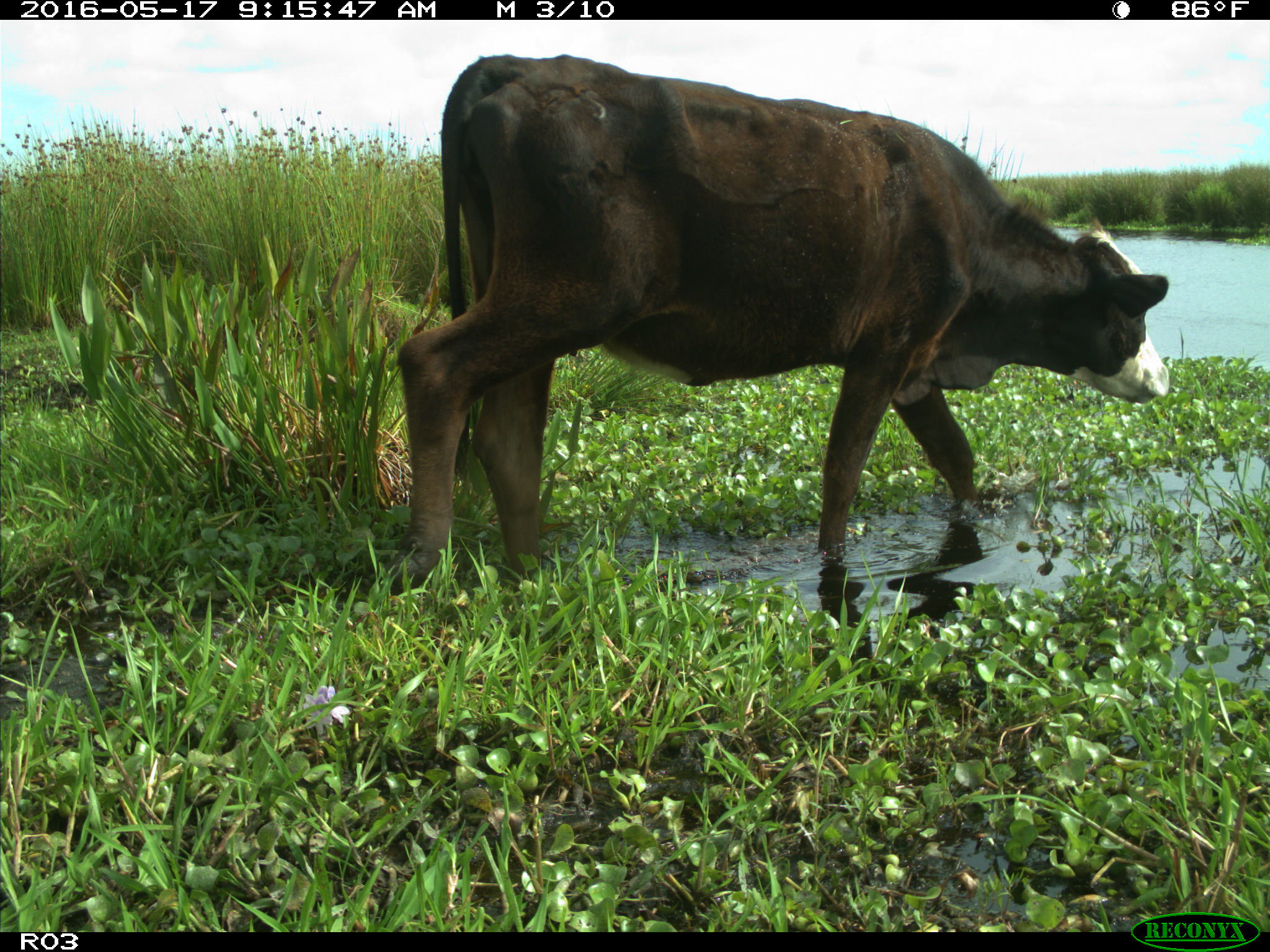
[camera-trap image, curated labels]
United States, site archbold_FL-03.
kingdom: Animalia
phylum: Chordata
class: Mammalia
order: Artiodactyla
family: Bovidae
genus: Bos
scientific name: Bos taurus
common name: domestic cow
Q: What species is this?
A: Bos taurus (domestic cow).